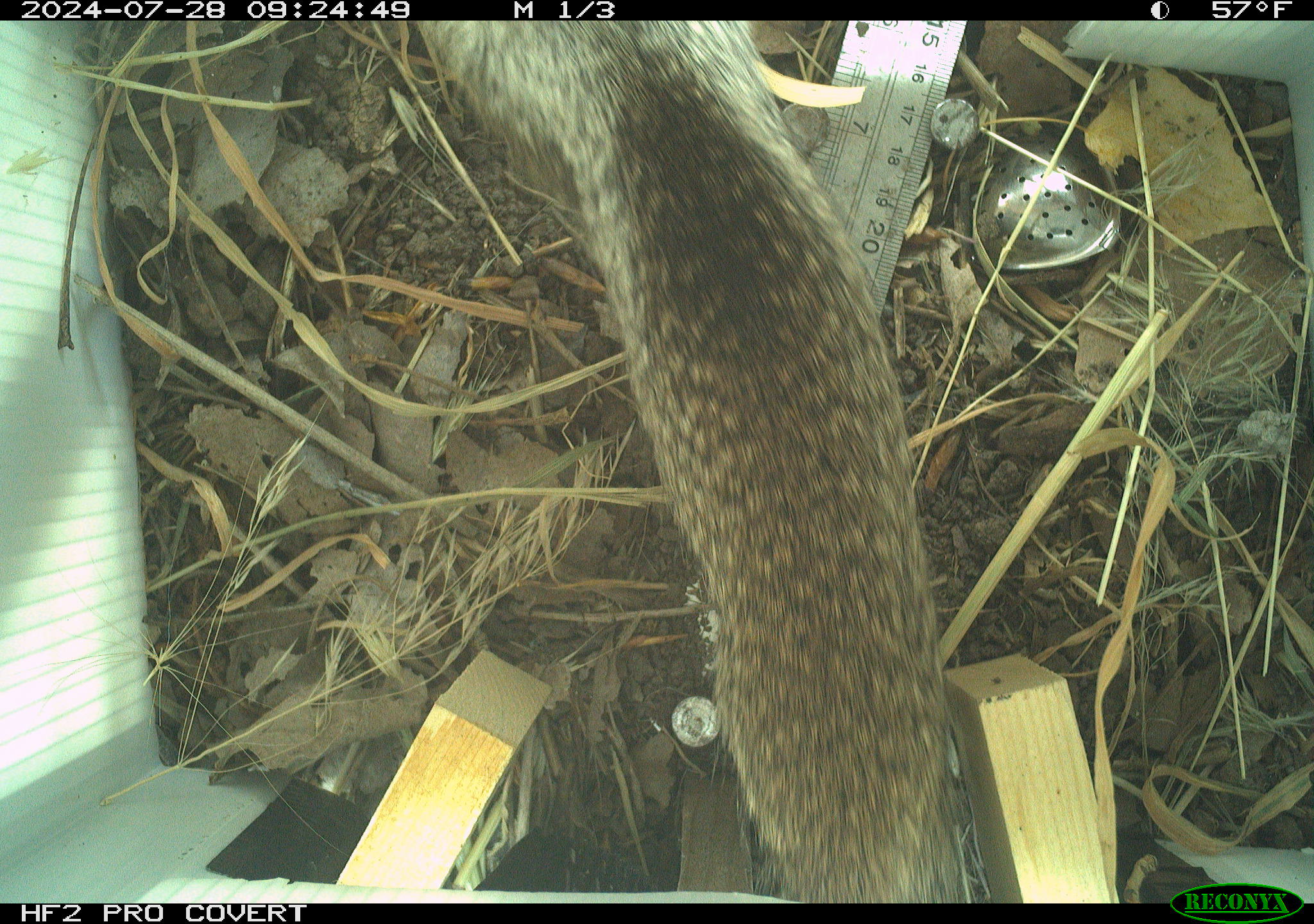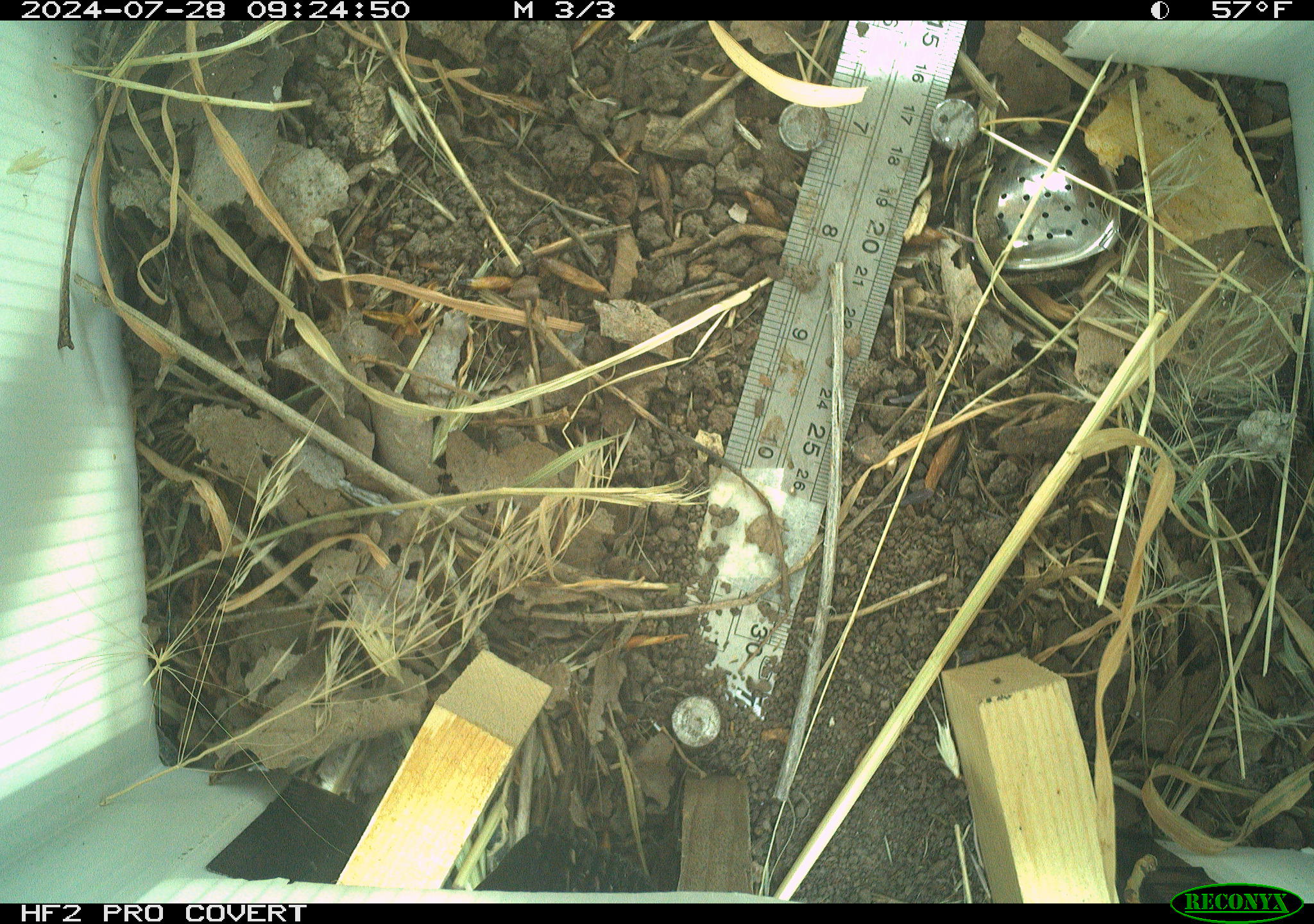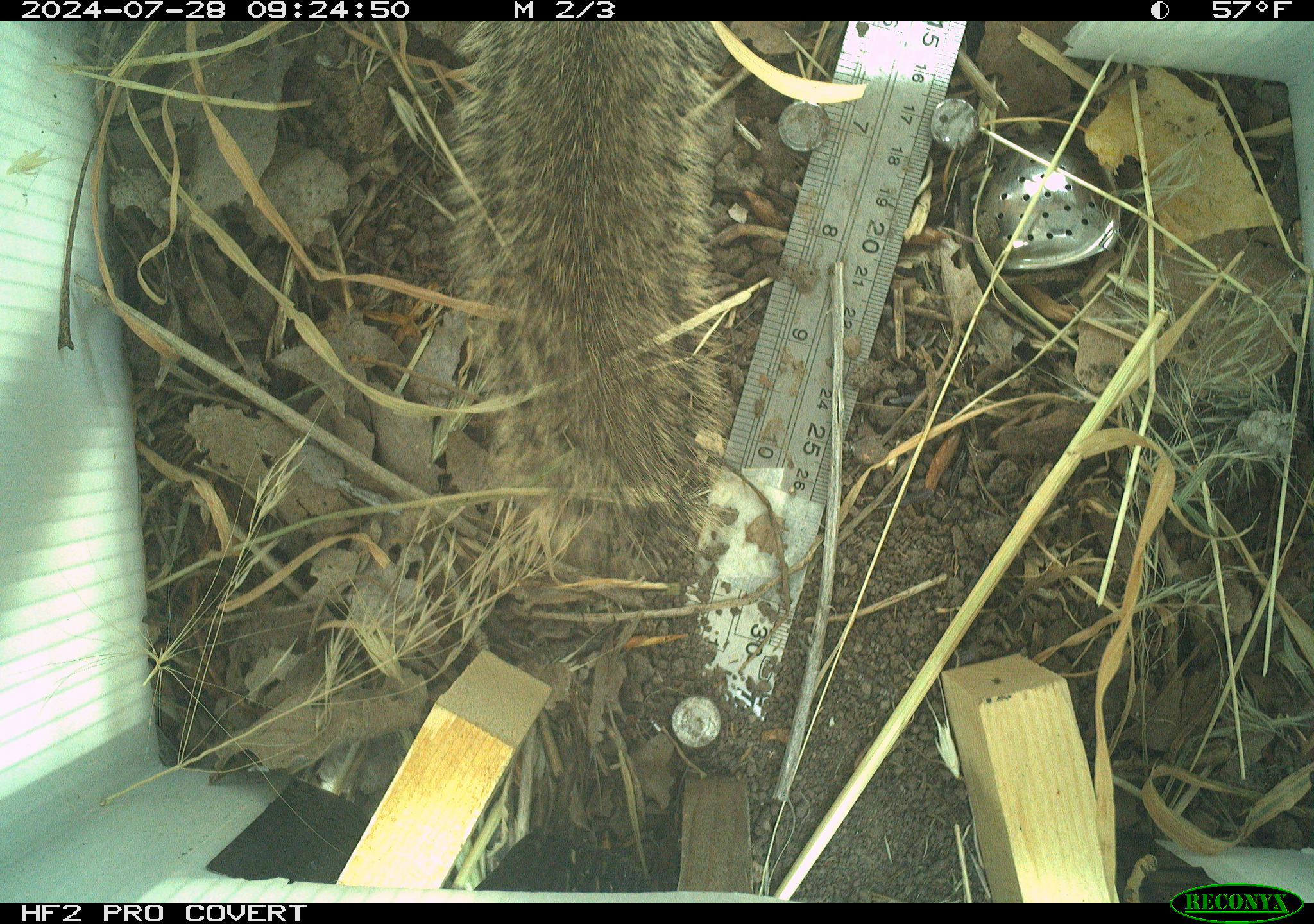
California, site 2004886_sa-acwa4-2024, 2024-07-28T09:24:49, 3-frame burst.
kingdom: Animalia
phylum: Chordata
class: Mammalia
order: Rodentia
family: Sciuridae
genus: Otospermophilus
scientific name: Otospermophilus beecheyi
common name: california ground squirrel